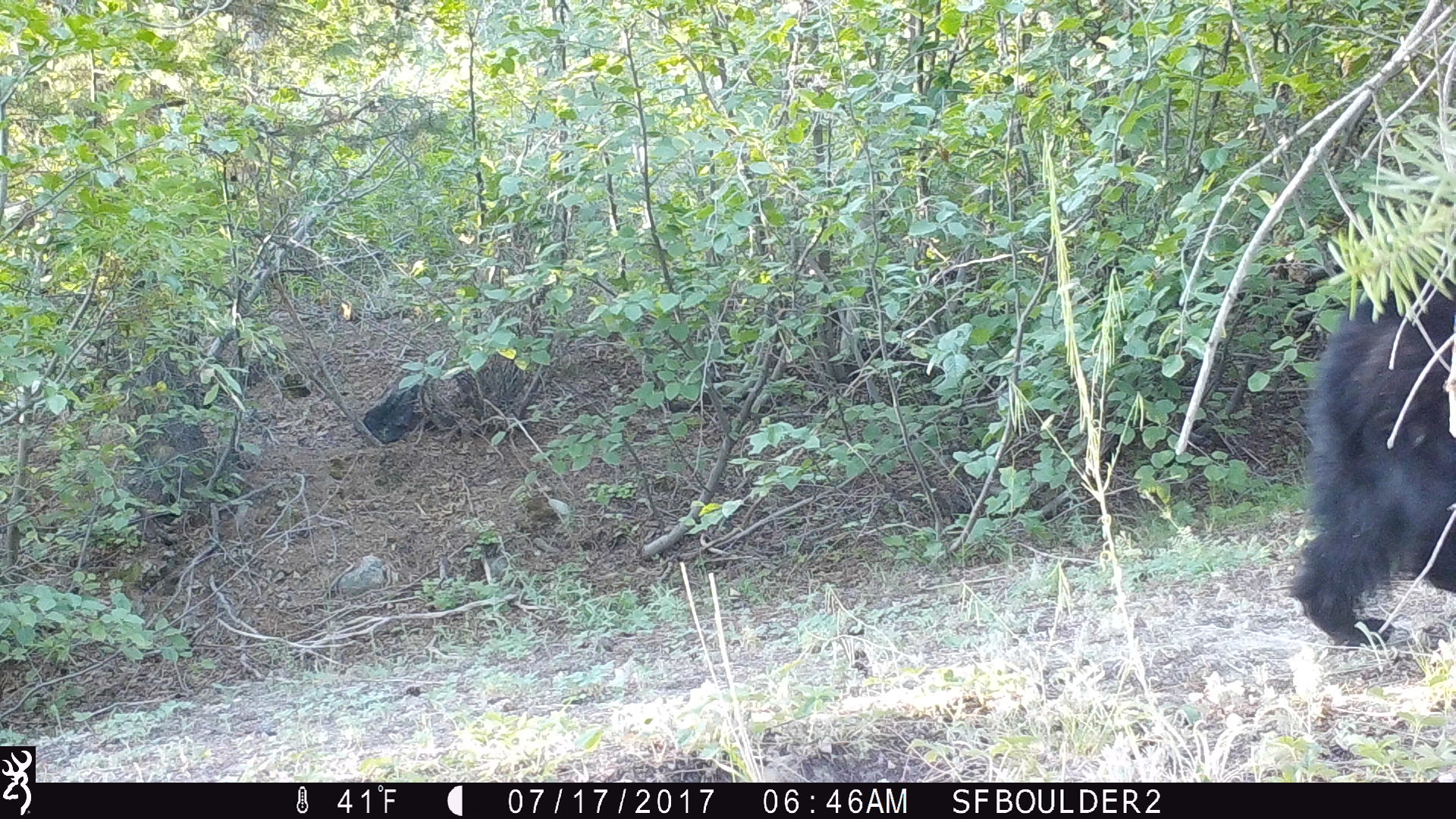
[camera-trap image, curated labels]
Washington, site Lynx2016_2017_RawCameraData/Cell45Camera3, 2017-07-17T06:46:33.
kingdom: Animalia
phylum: Chordata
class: Mammalia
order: Carnivora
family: Ursidae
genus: Ursus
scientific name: Ursus americanus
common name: american black bear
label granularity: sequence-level